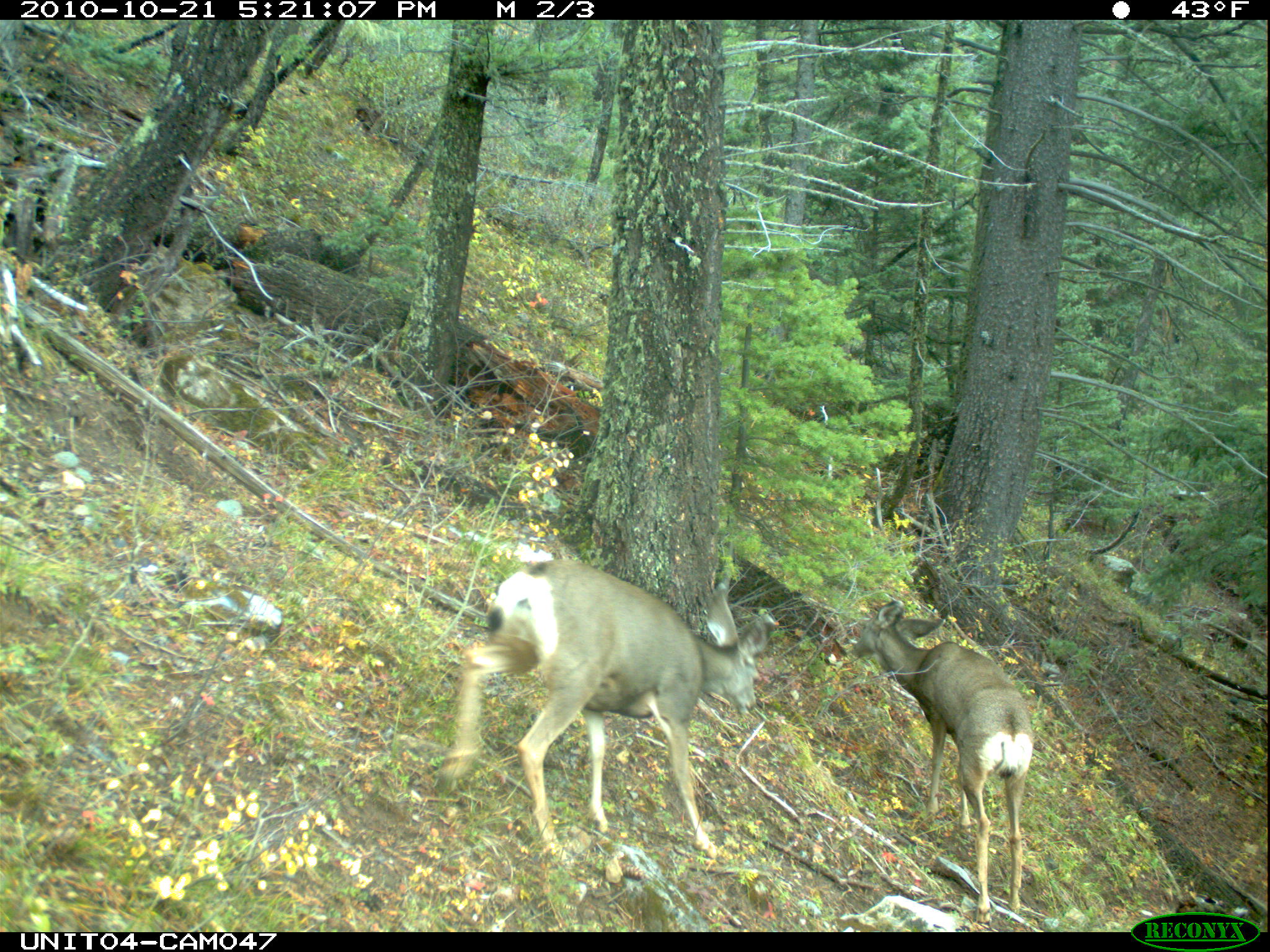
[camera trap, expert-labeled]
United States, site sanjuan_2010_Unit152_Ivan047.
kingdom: Animalia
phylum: Chordata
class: Mammalia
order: Artiodactyla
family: Cervidae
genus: Odocoileus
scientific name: Odocoileus hemionus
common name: mule deer